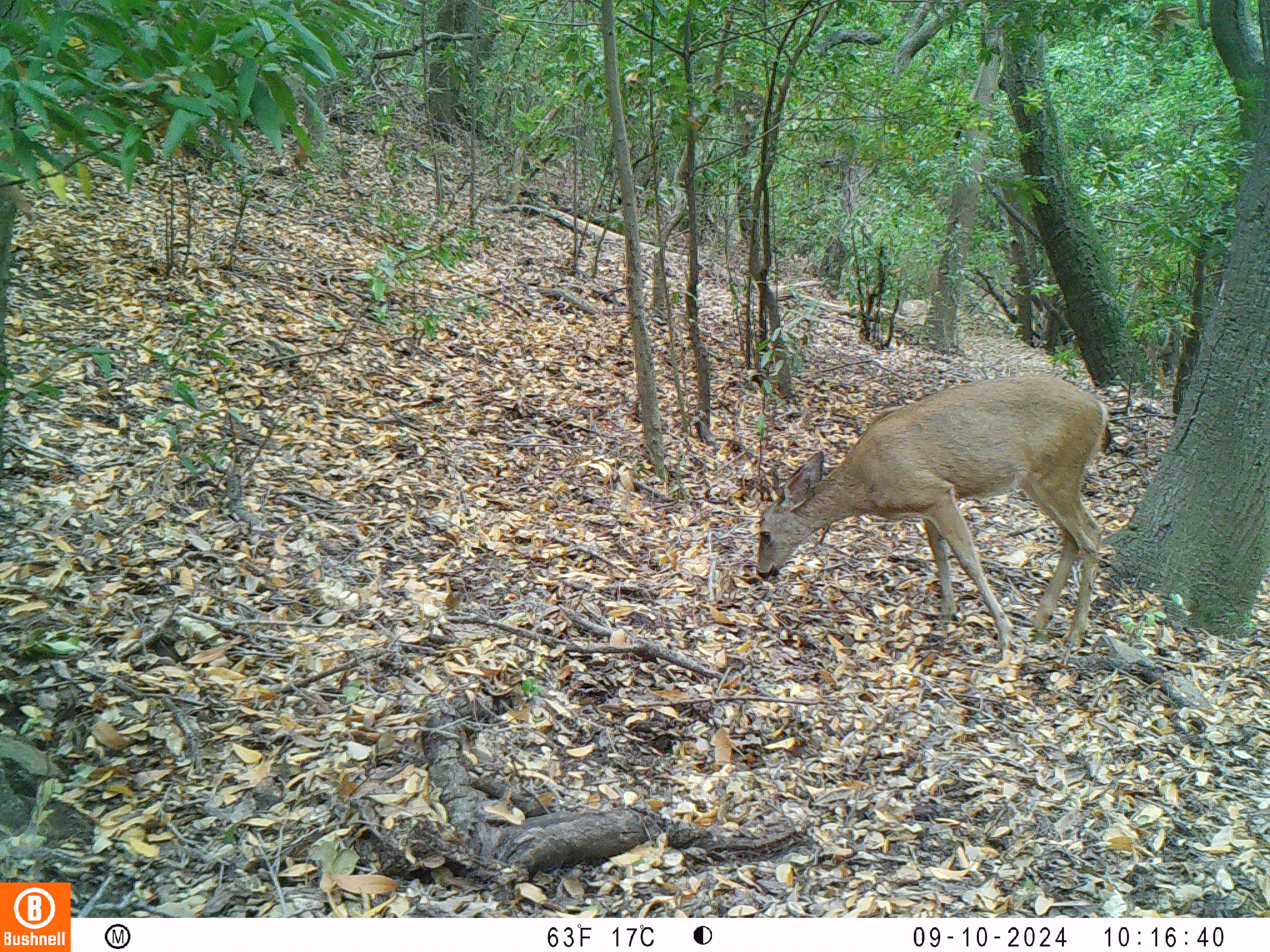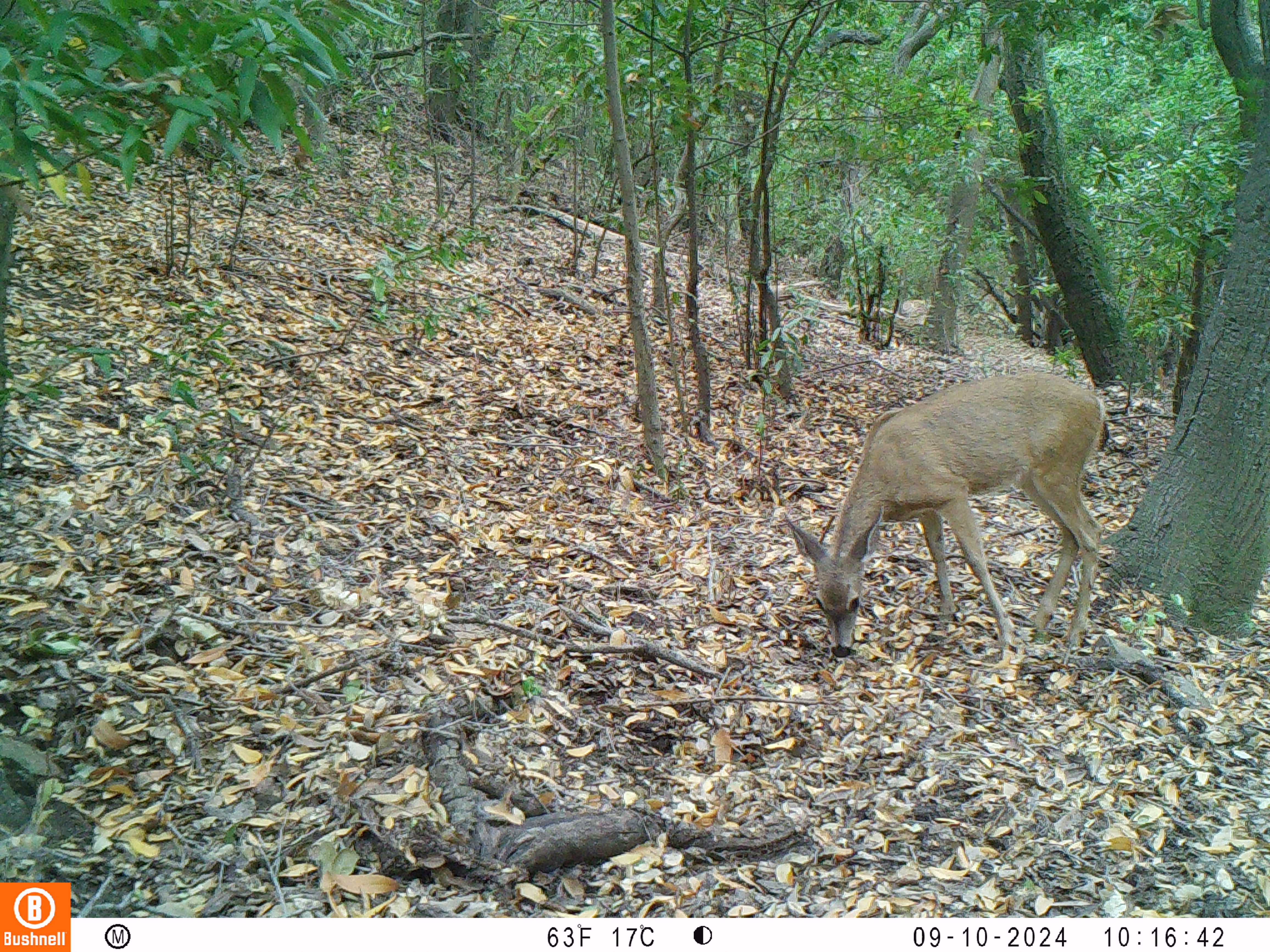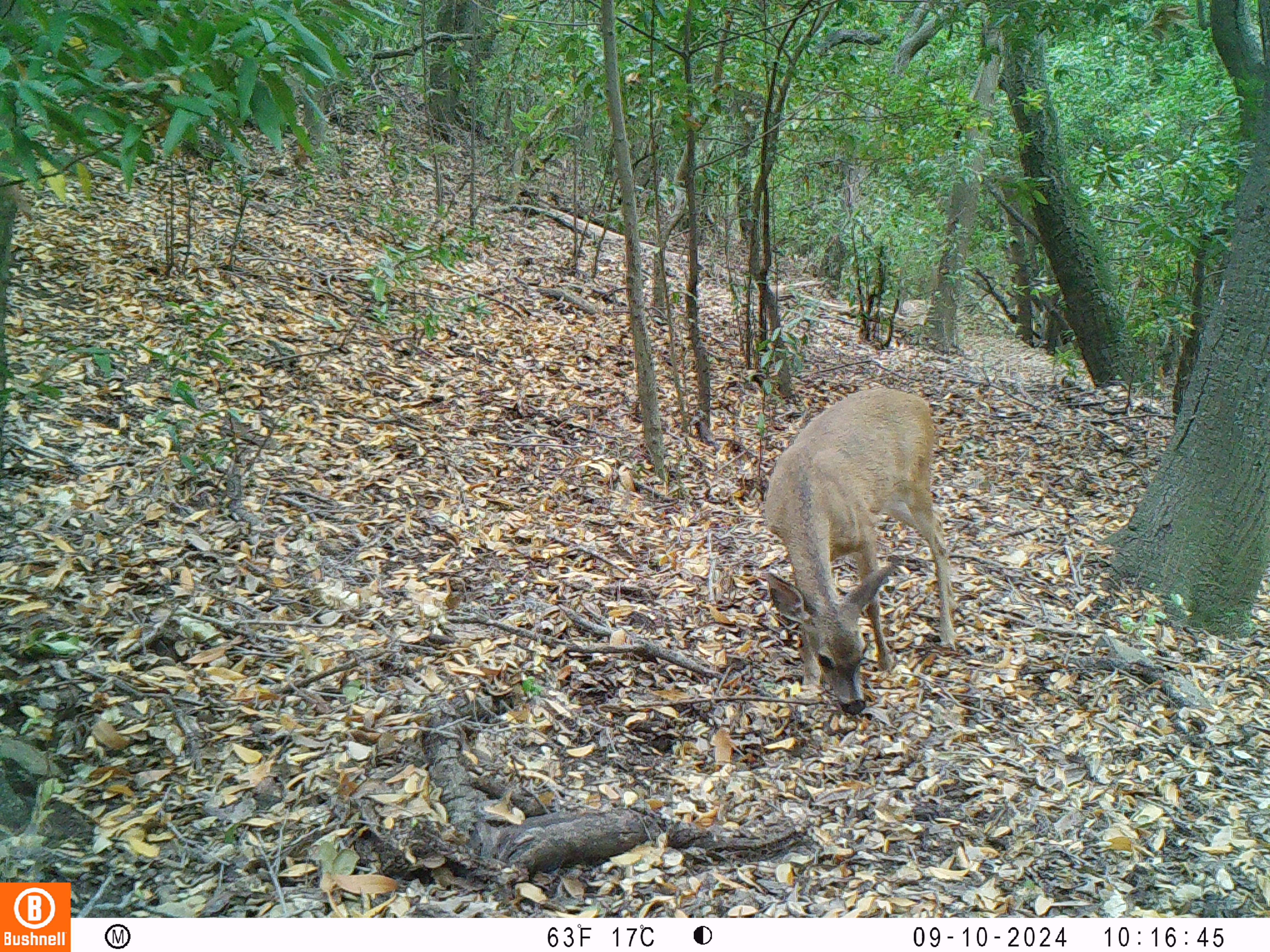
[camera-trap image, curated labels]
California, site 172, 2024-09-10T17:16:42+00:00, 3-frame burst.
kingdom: Animalia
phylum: Chordata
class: Mammalia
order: Artiodactyla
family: Cervidae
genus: Odocoileus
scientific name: Odocoileus hemionus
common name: mule deer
Mule deer (Odocoileus hemionus).